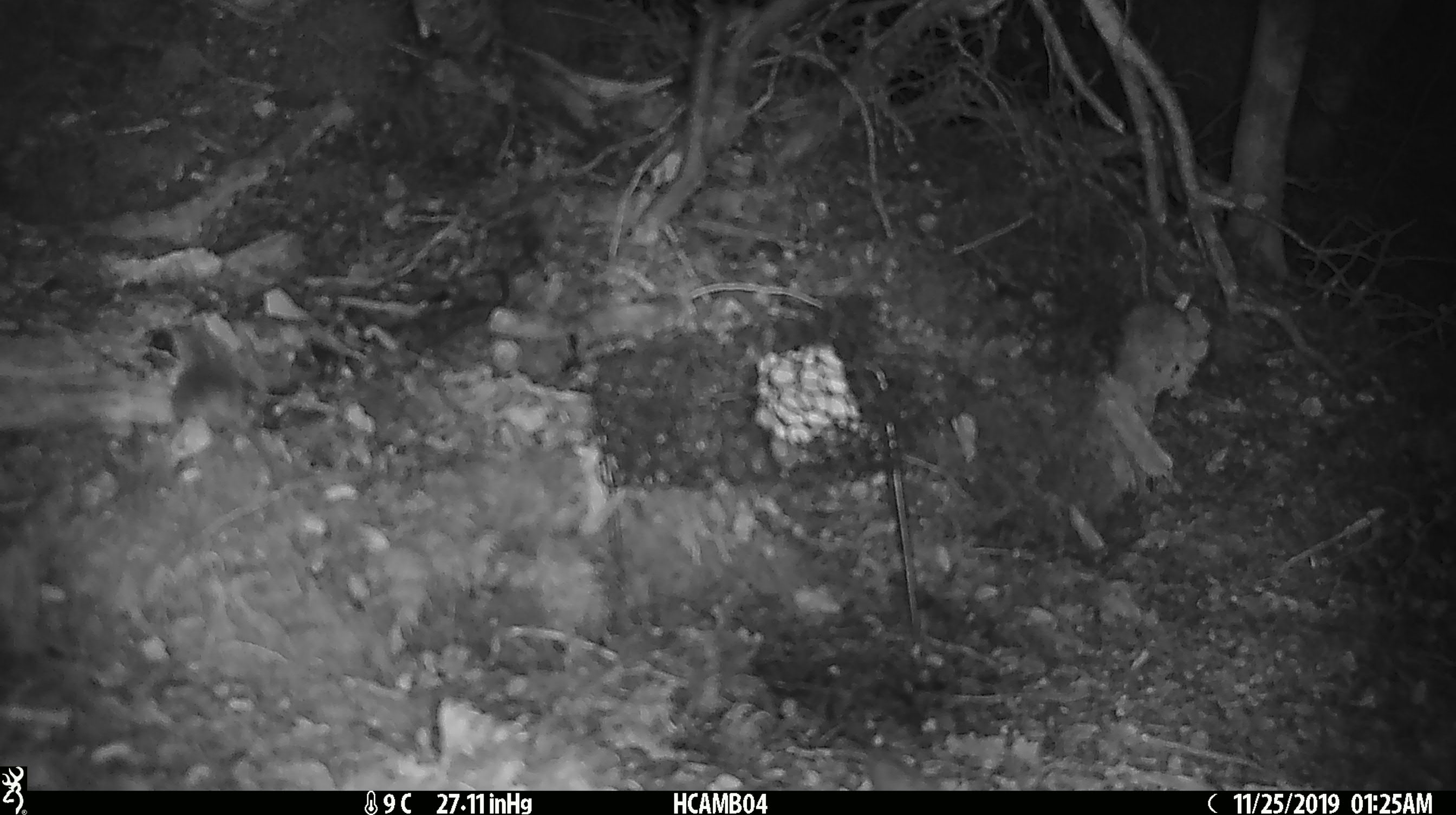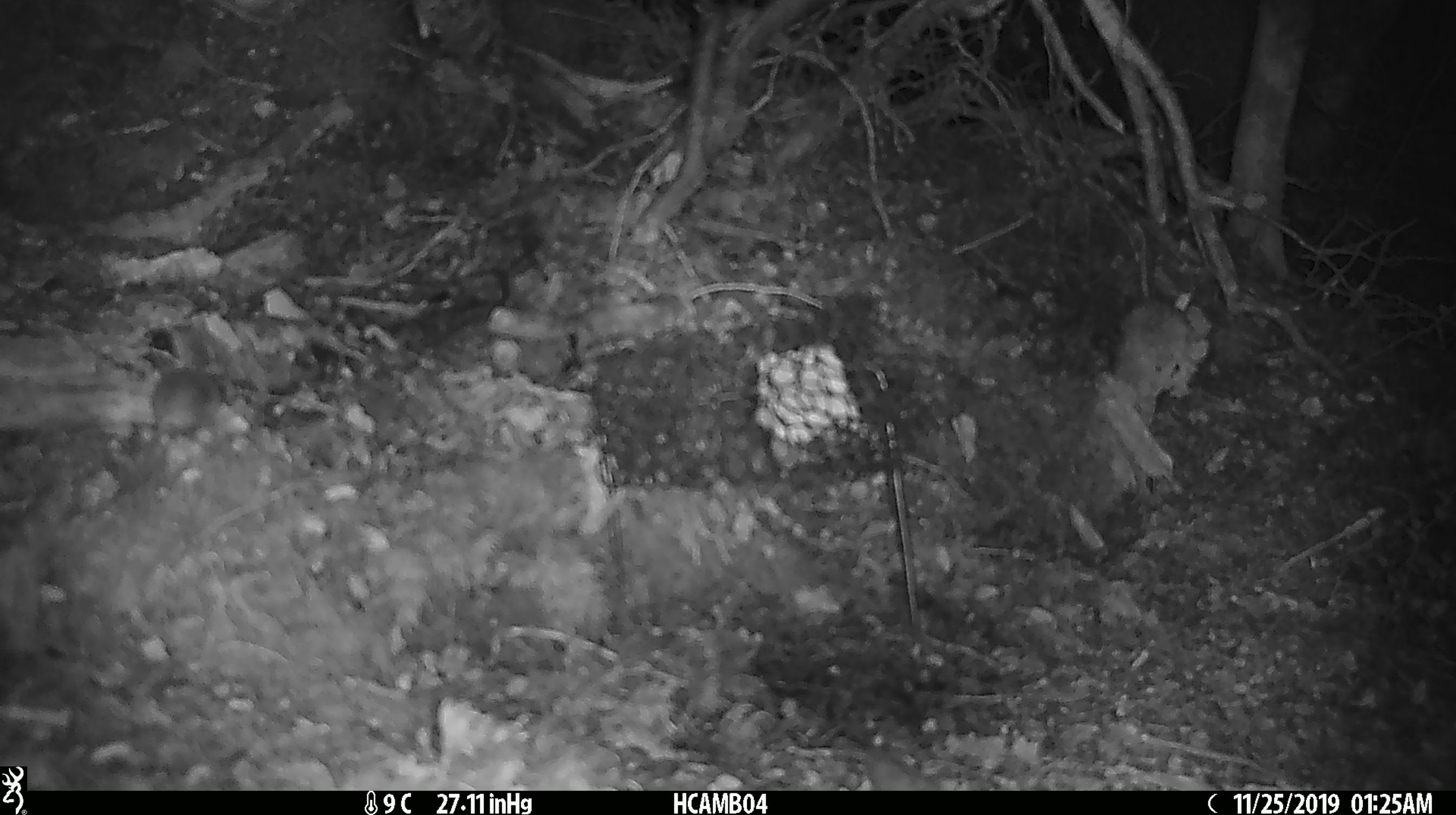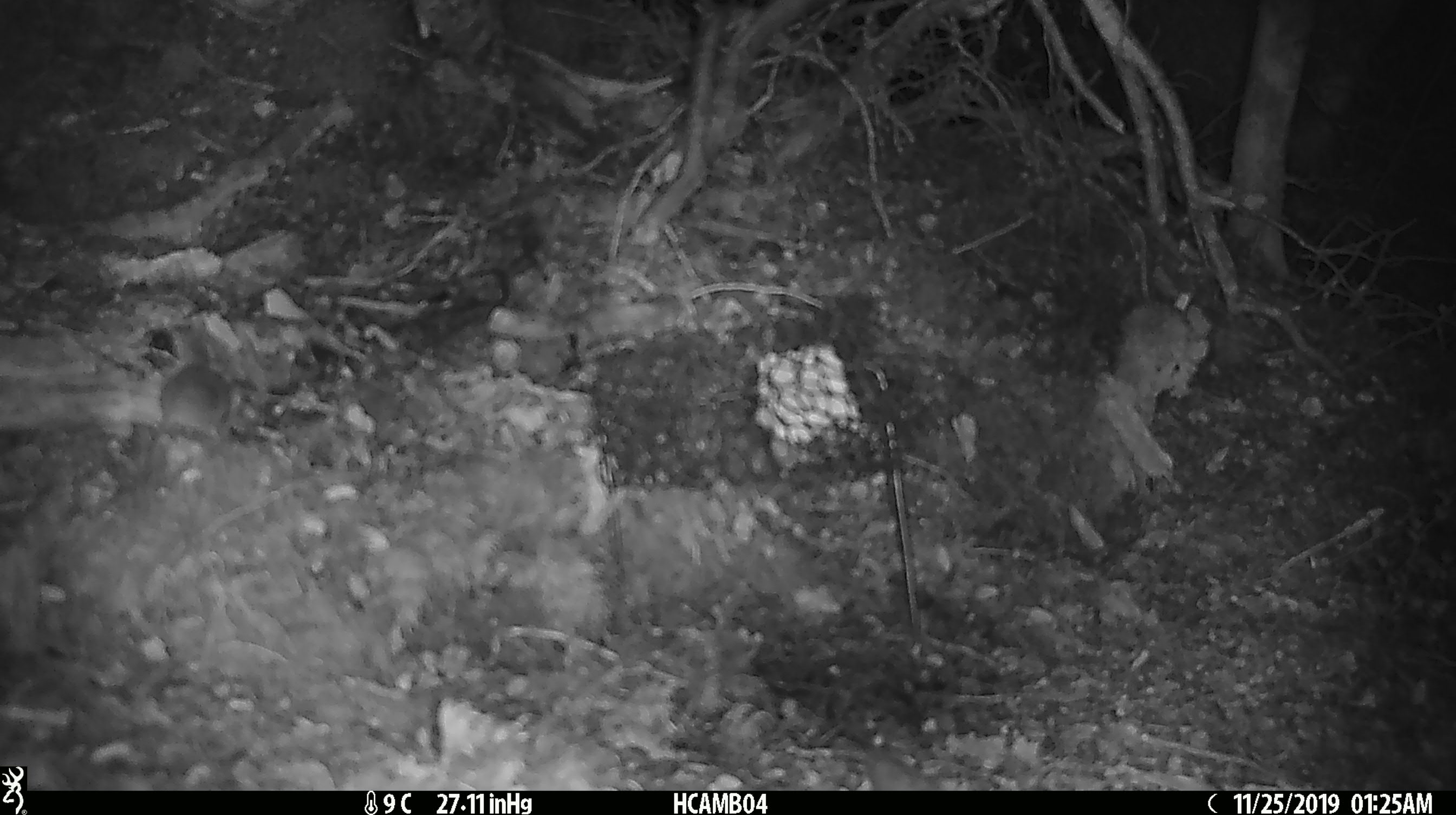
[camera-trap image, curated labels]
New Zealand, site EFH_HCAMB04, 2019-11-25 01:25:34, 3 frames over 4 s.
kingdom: Animalia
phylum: Chordata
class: Mammalia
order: Rodentia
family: Muridae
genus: Mus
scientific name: Mus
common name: mouse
Mouse (Mus).